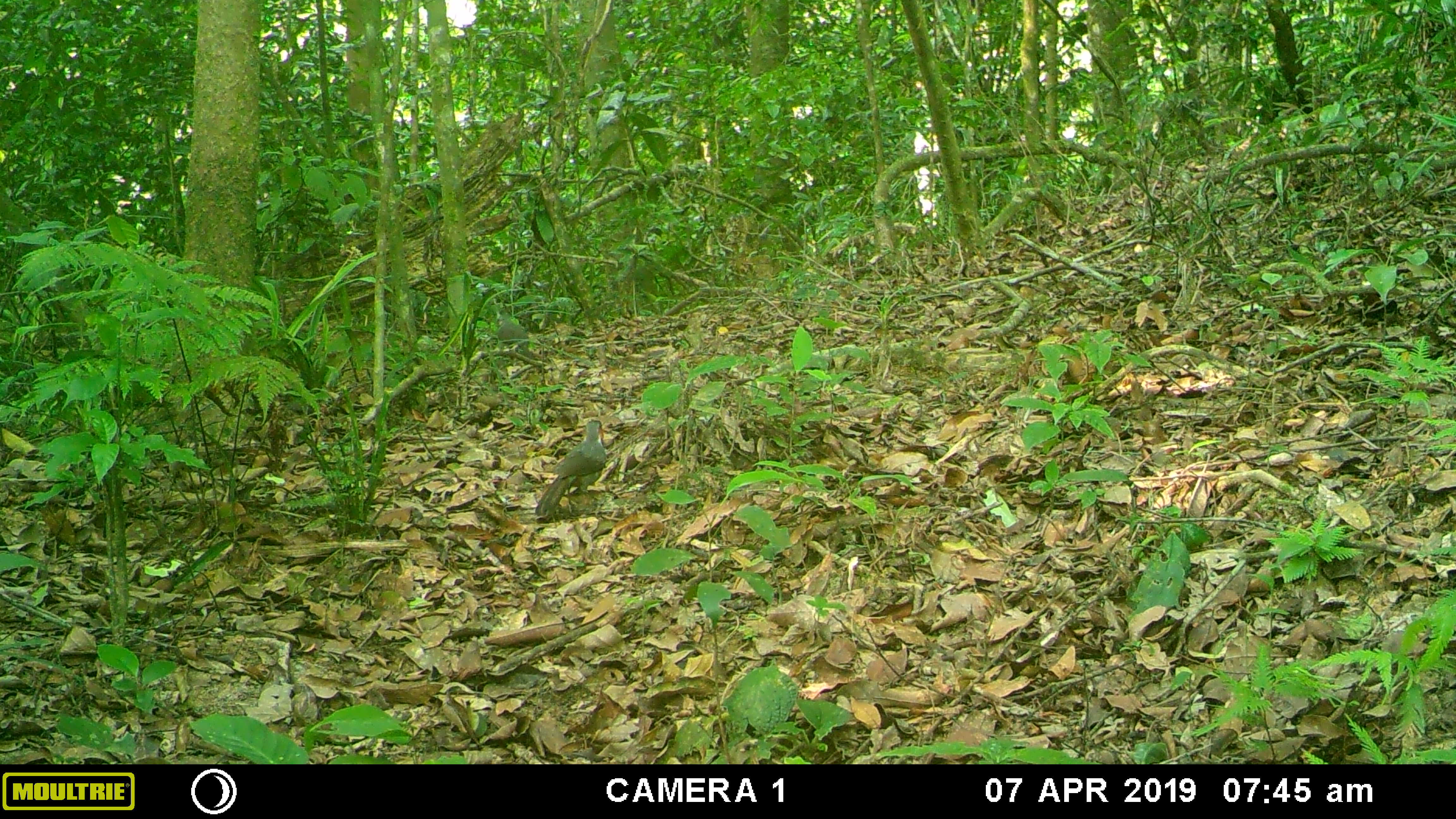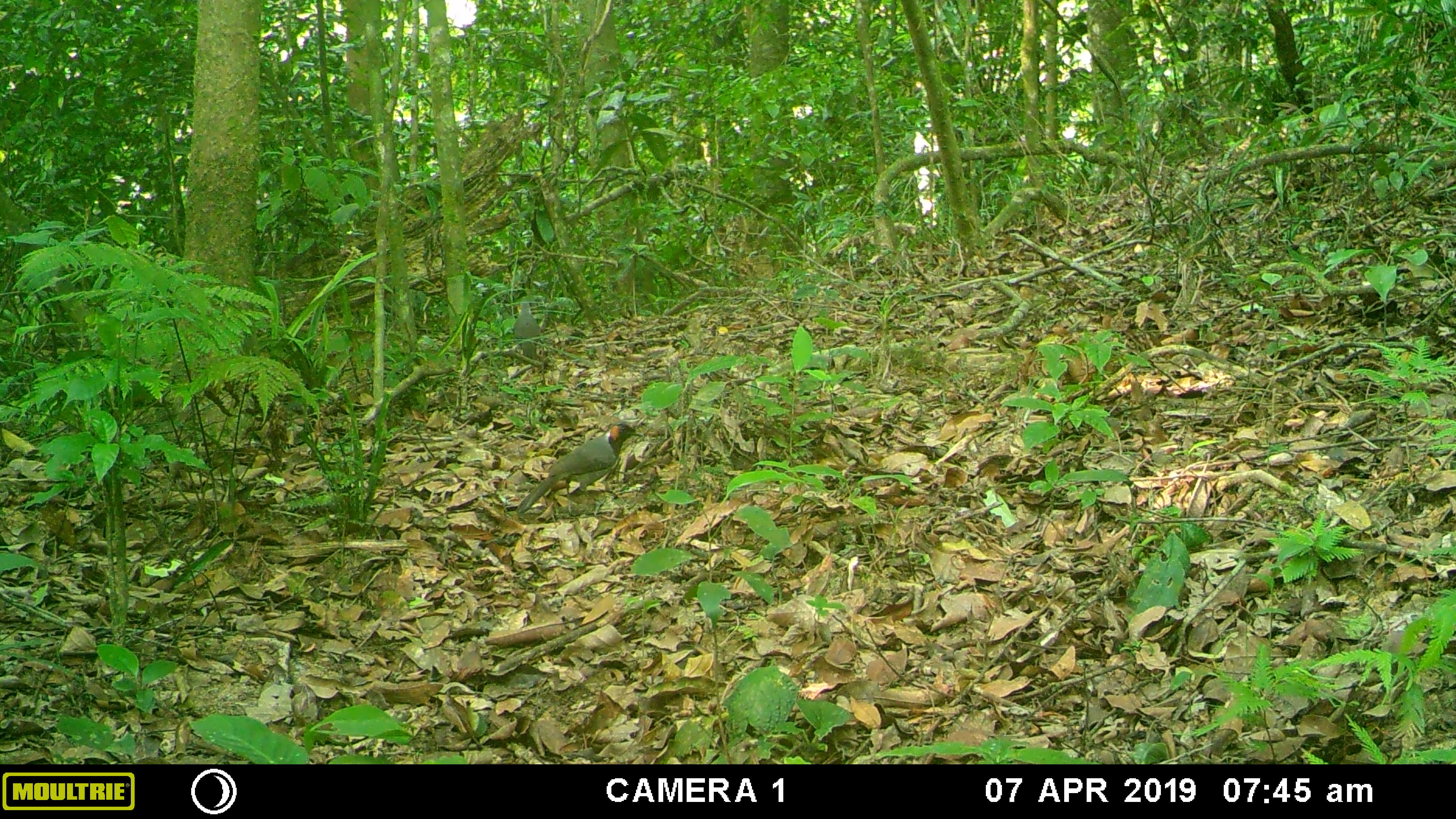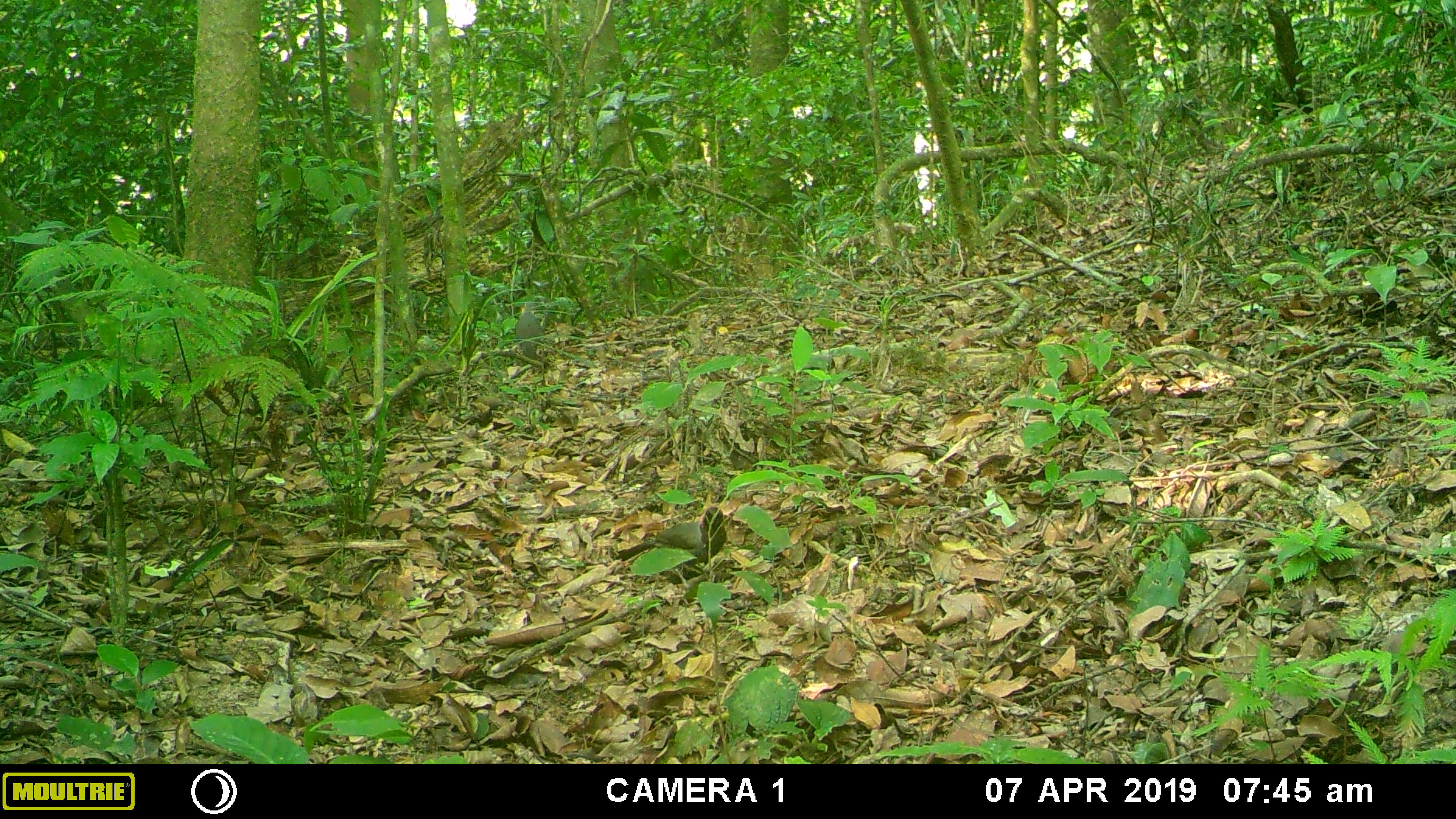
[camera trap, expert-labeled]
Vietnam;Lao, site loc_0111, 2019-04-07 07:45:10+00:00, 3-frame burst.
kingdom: Animalia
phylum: Chordata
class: Aves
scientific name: Aves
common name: bird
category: unidentified bird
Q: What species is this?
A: Unidentified bird (bird) (Aves).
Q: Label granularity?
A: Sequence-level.